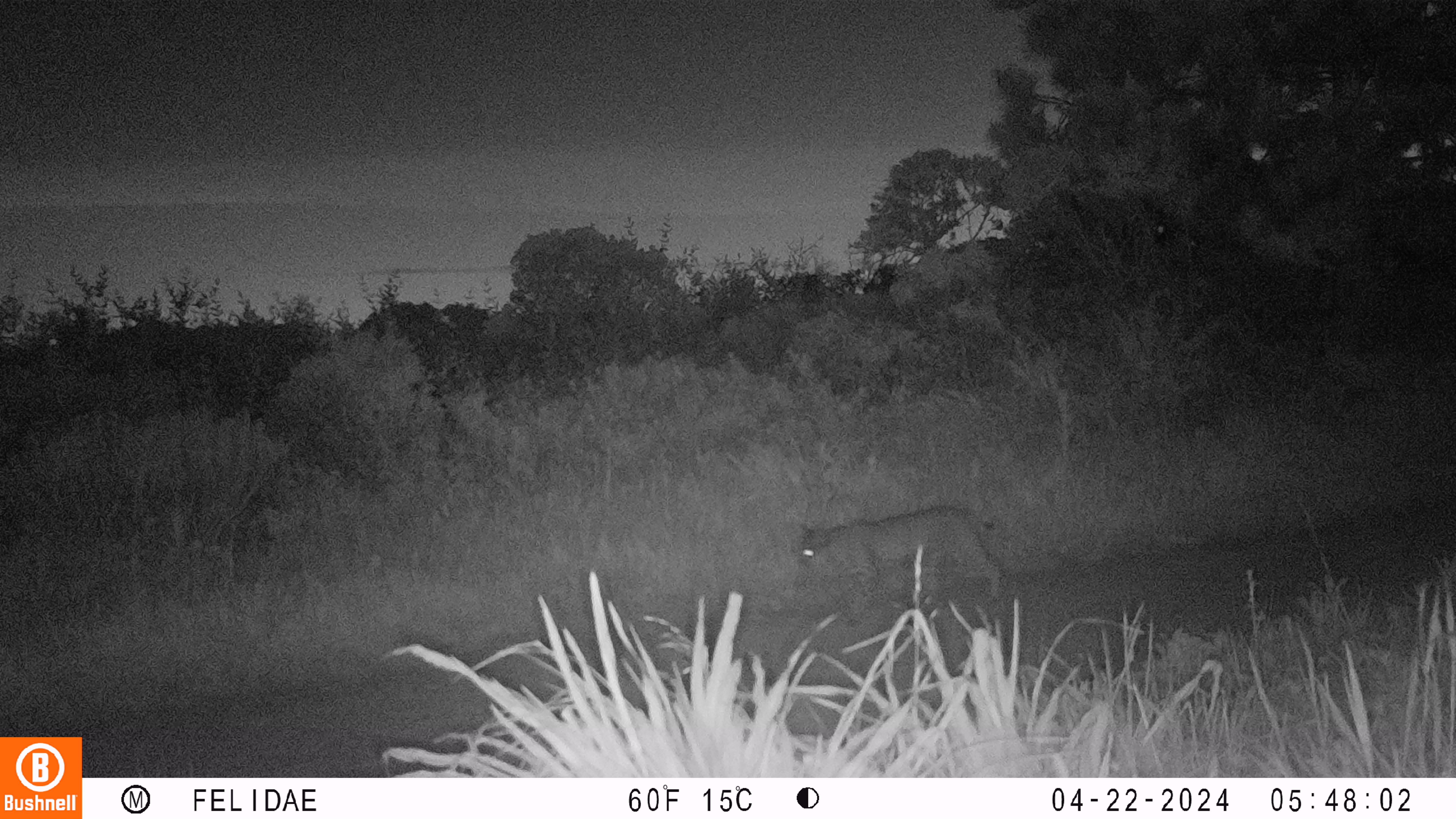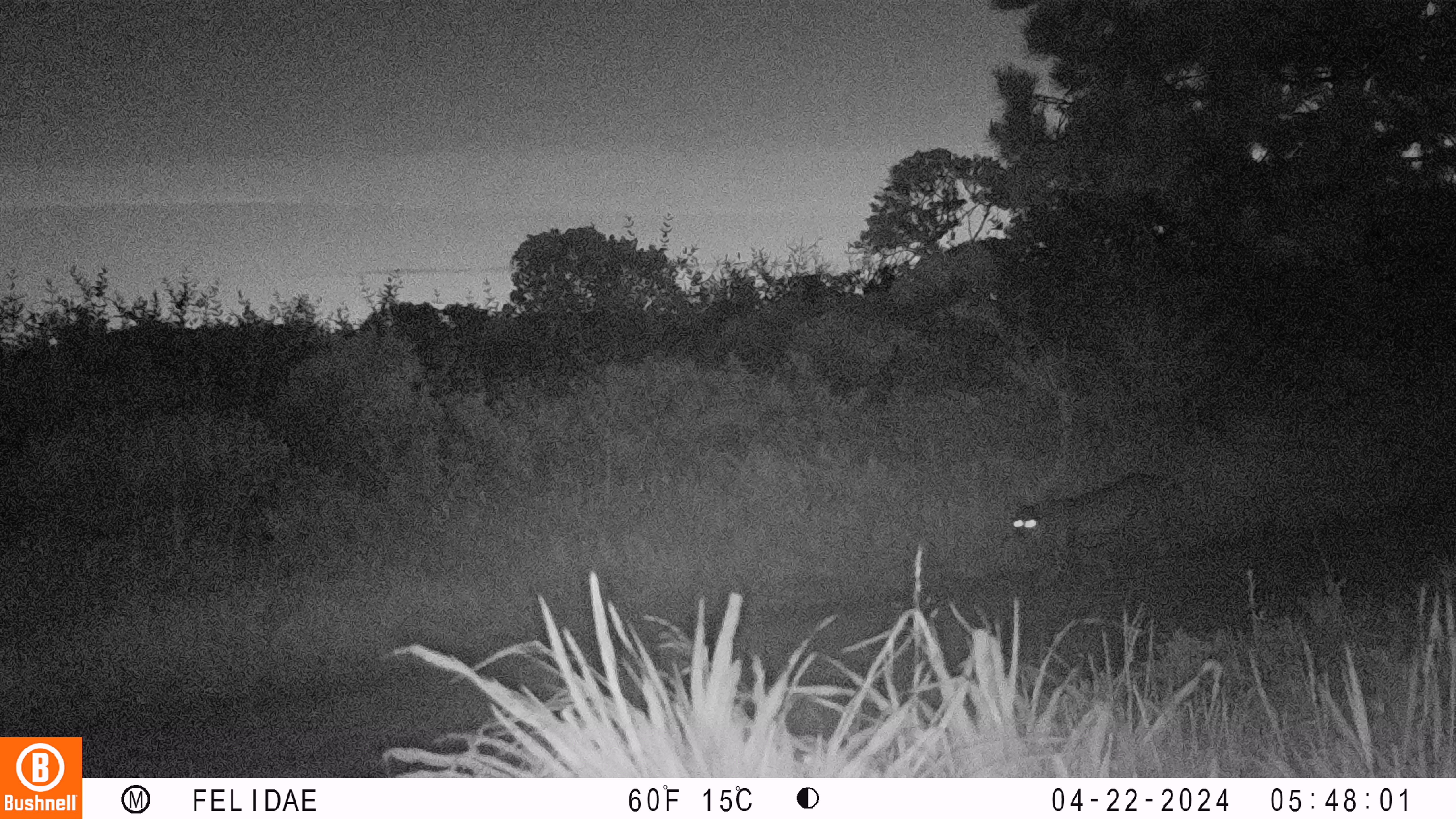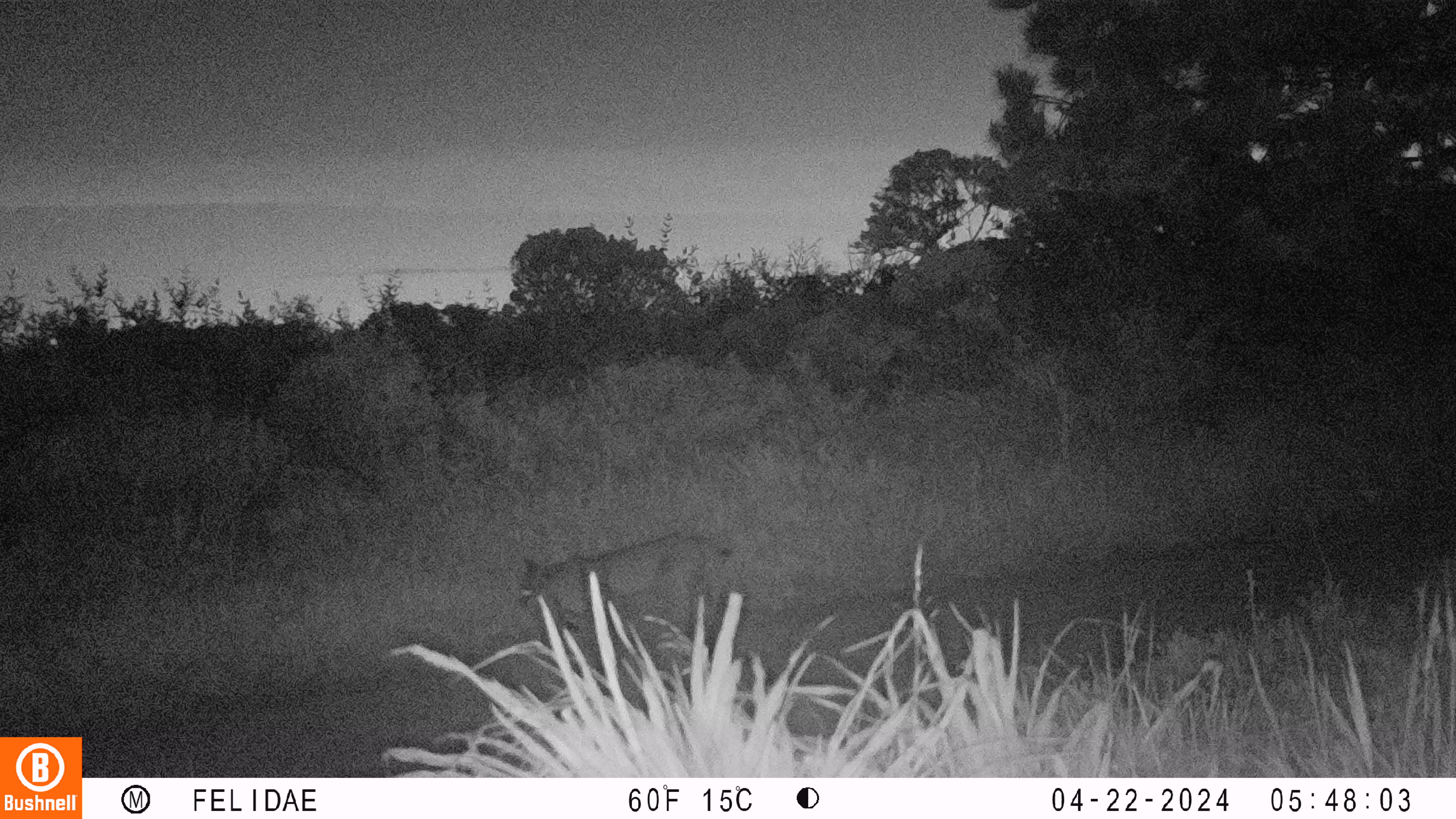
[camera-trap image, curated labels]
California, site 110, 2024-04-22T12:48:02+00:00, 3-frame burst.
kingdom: Animalia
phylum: Chordata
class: Mammalia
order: Carnivora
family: Felidae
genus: Lynx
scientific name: Lynx rufus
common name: bobcat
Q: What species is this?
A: Bobcat (Lynx rufus).